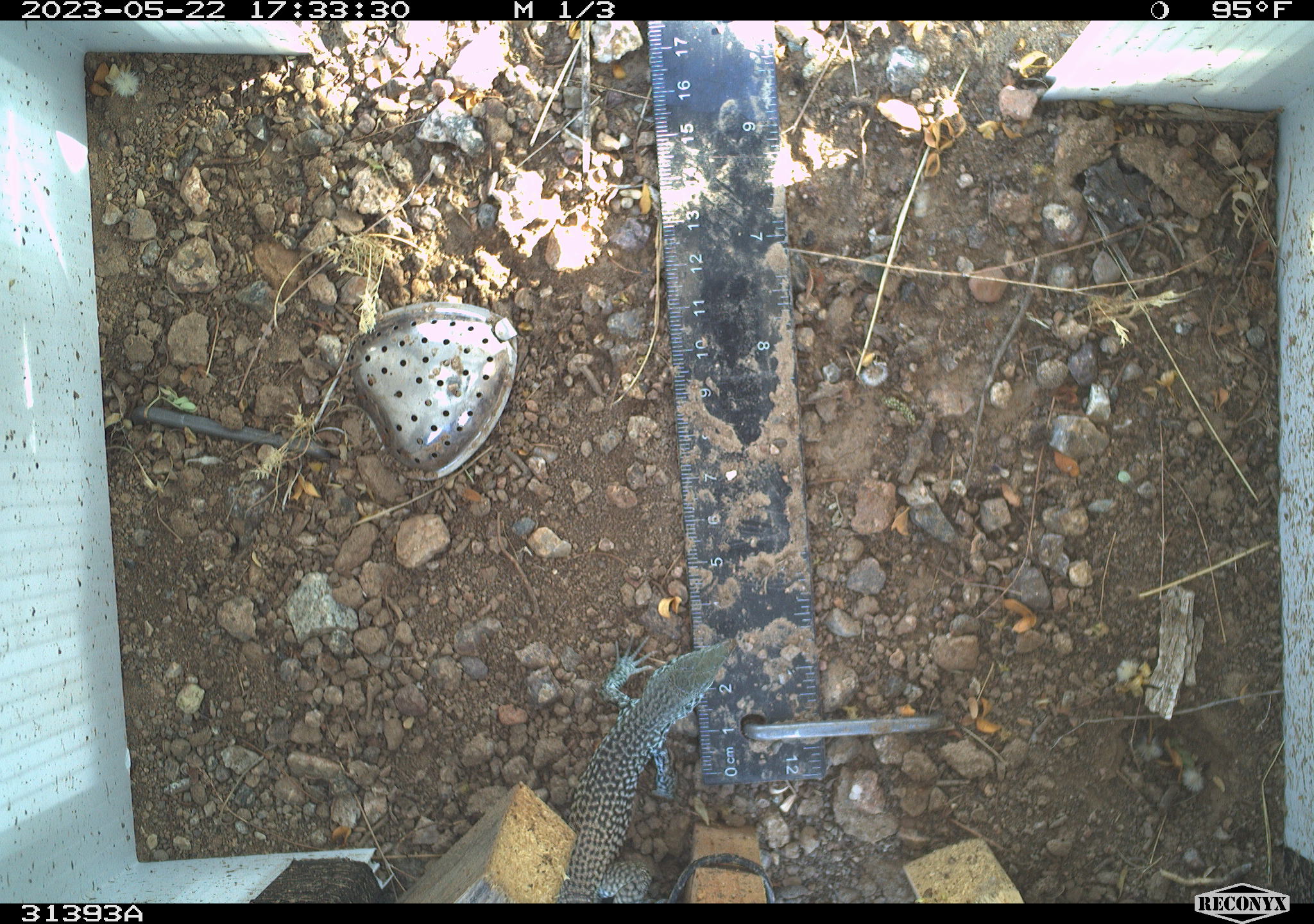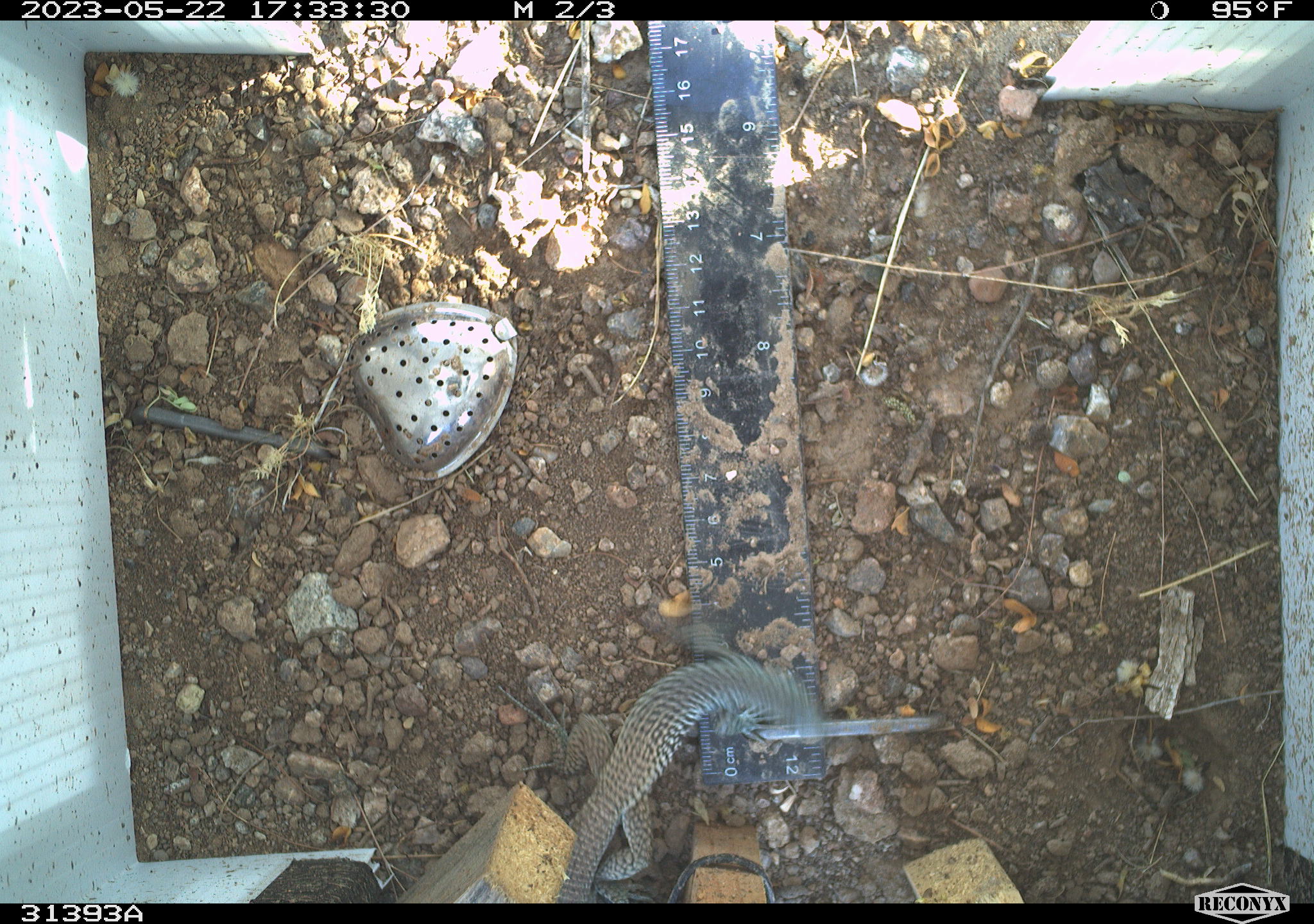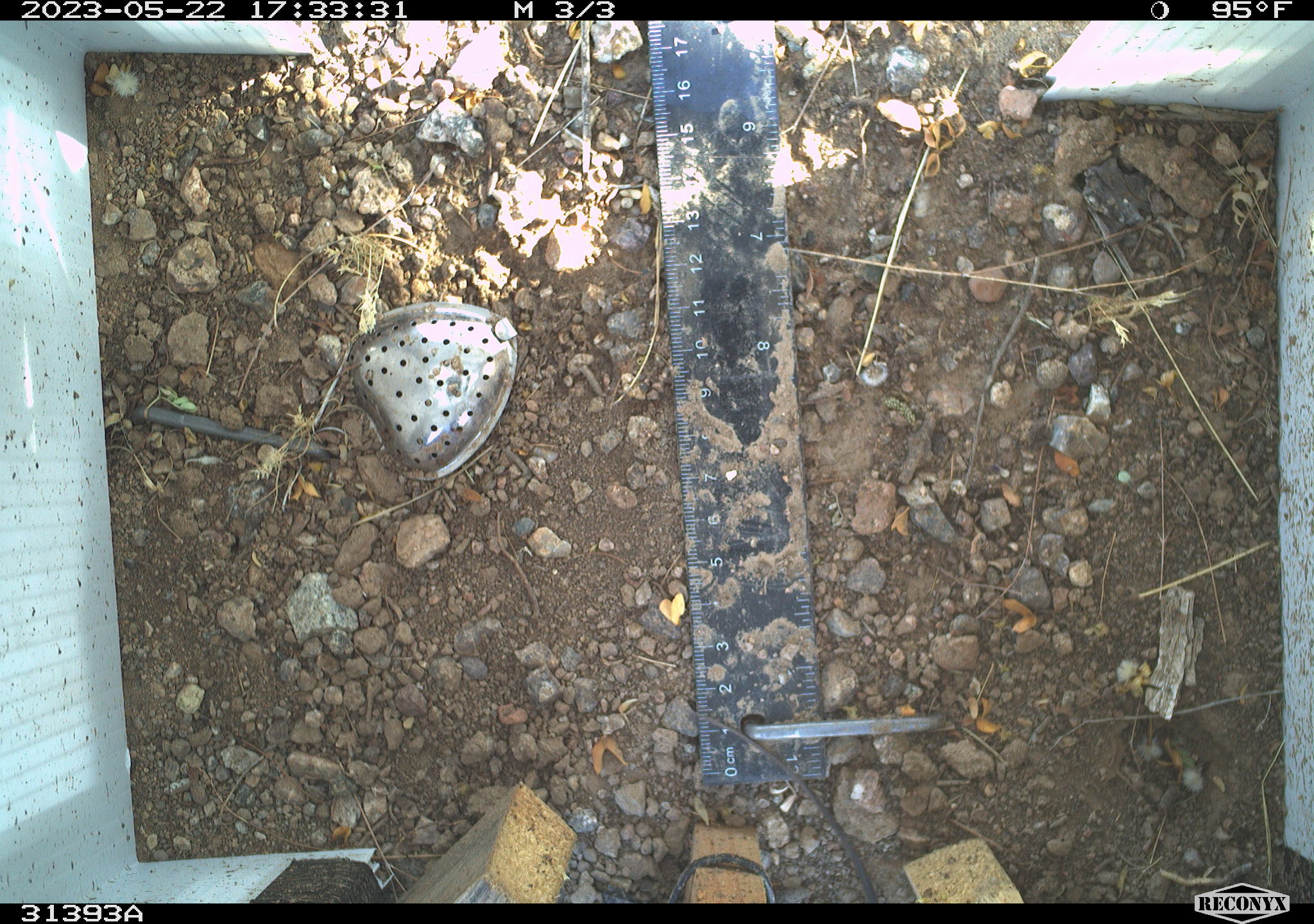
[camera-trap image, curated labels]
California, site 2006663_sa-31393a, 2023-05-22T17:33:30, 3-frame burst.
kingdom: Animalia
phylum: Chordata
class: Reptilia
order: Squamata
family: Teiidae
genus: Aspidoscelis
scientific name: Aspidoscelis tigris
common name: western whiptail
Western whiptail (Aspidoscelis tigris).